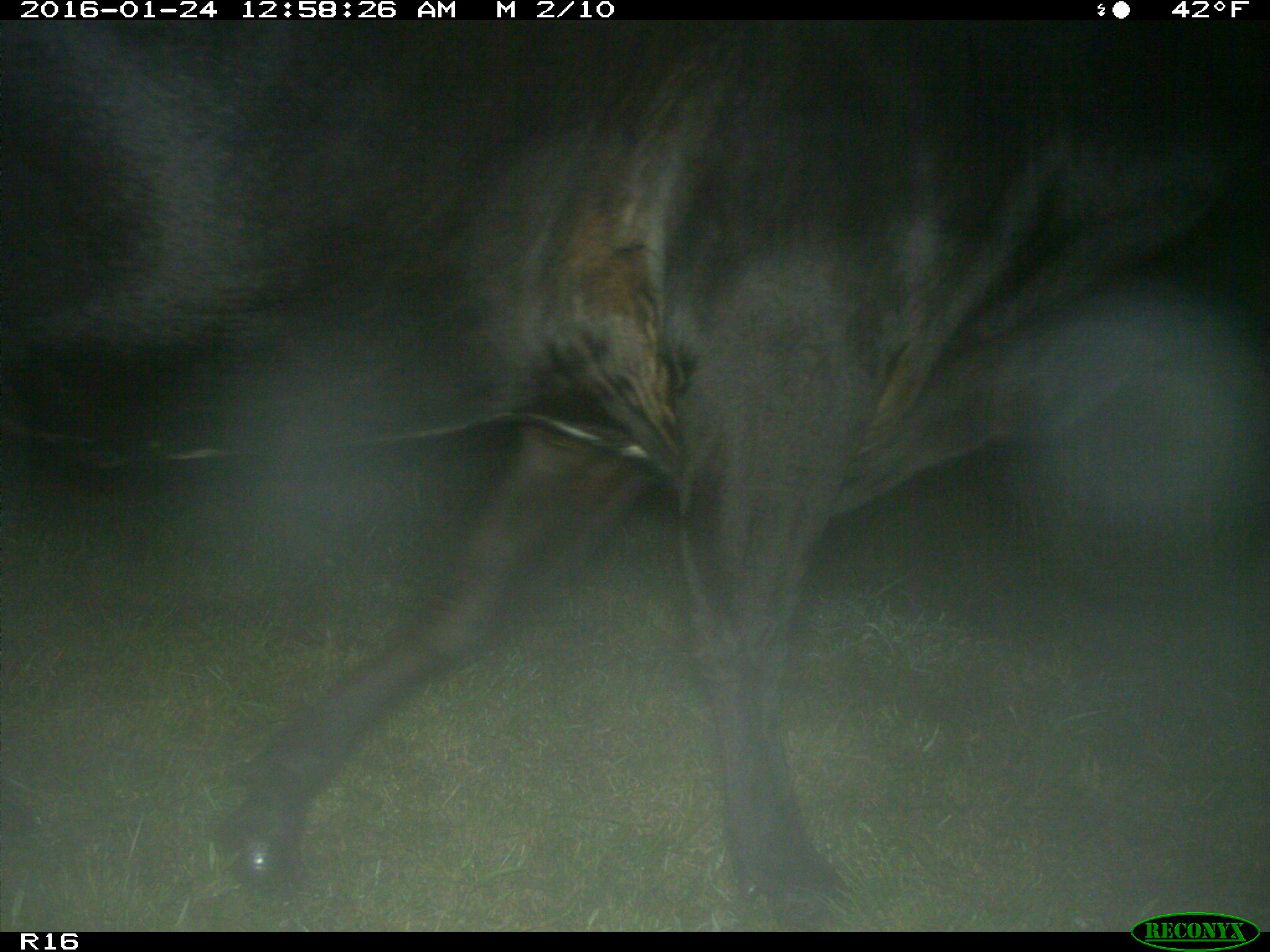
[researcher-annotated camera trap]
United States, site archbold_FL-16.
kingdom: Animalia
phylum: Chordata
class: Mammalia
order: Artiodactyla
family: Bovidae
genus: Bos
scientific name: Bos taurus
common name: domestic cow